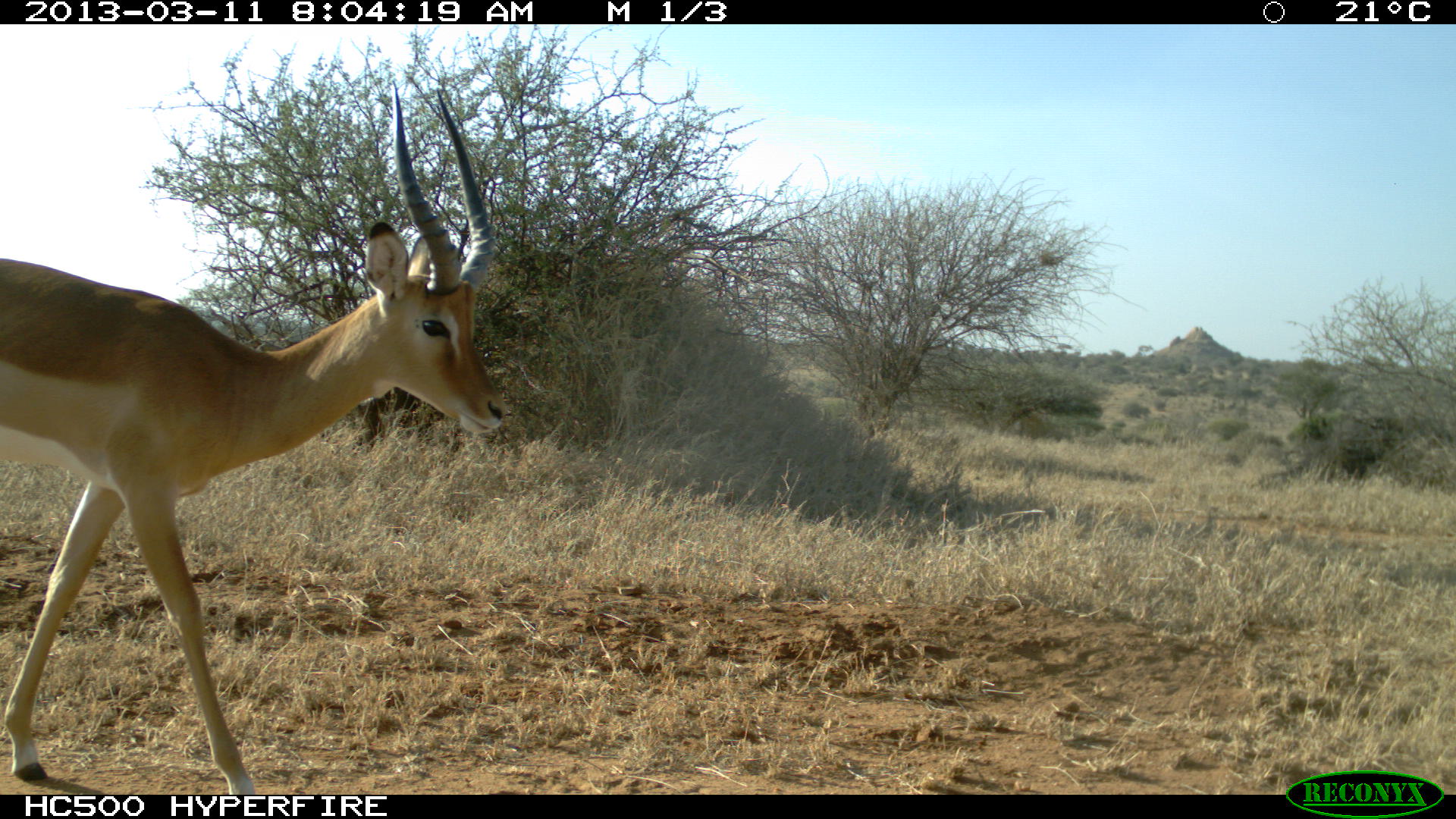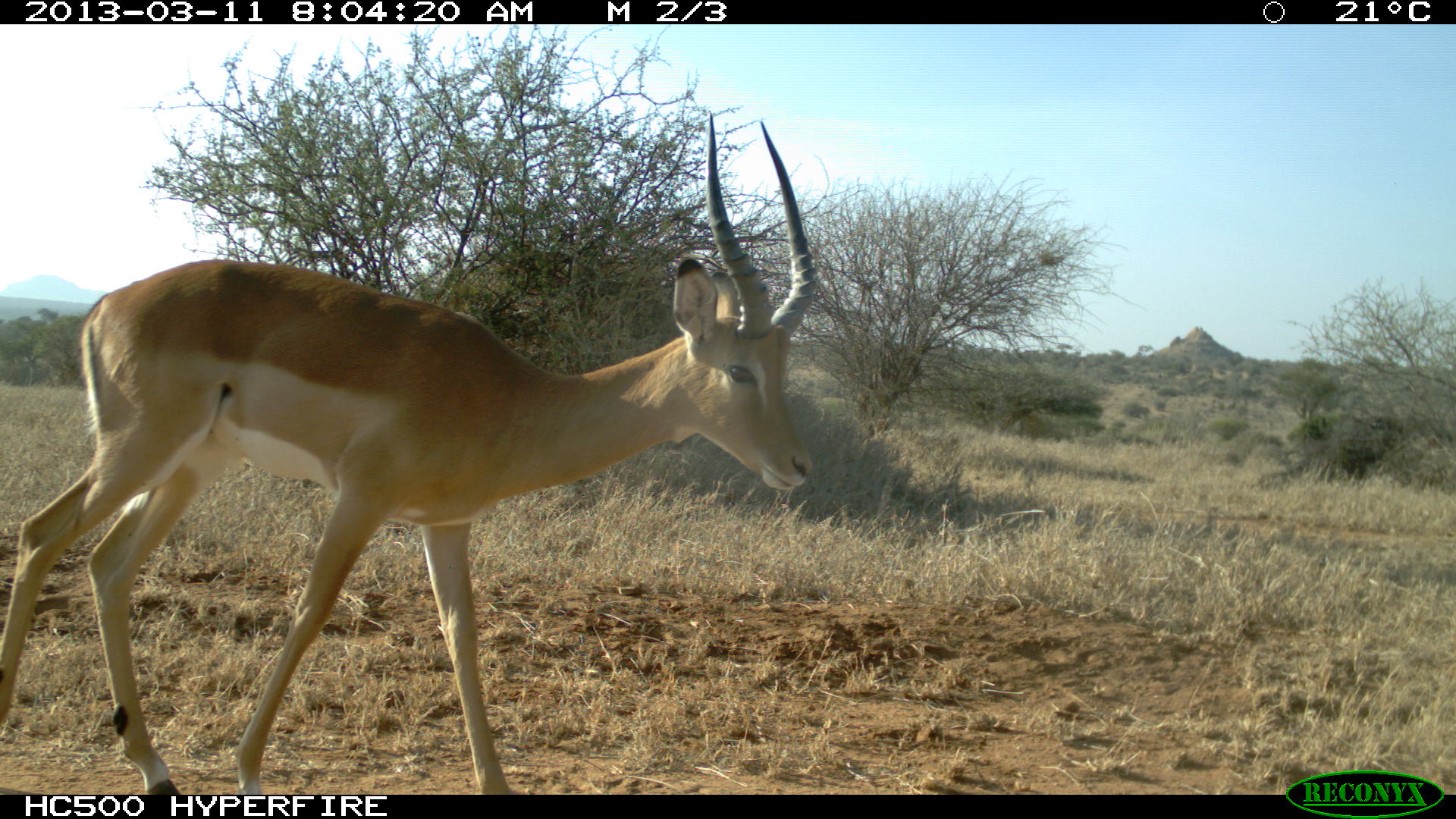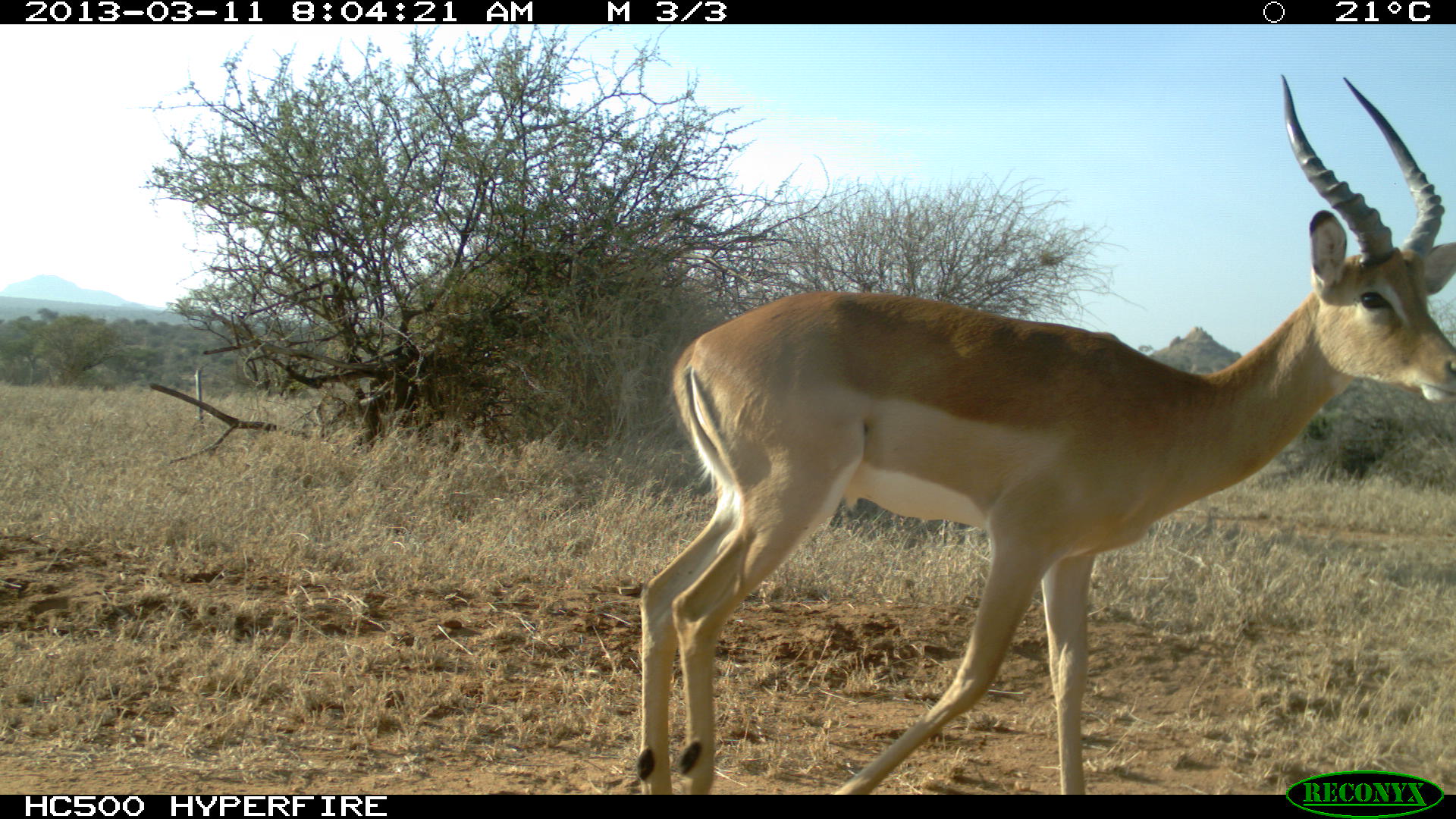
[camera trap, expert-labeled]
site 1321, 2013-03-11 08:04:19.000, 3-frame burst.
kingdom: Animalia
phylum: Chordata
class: Mammalia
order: Artiodactyla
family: Bovidae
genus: Aepyceros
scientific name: Aepyceros melampus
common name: impala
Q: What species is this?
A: Aepyceros melampus (impala).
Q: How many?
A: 1.